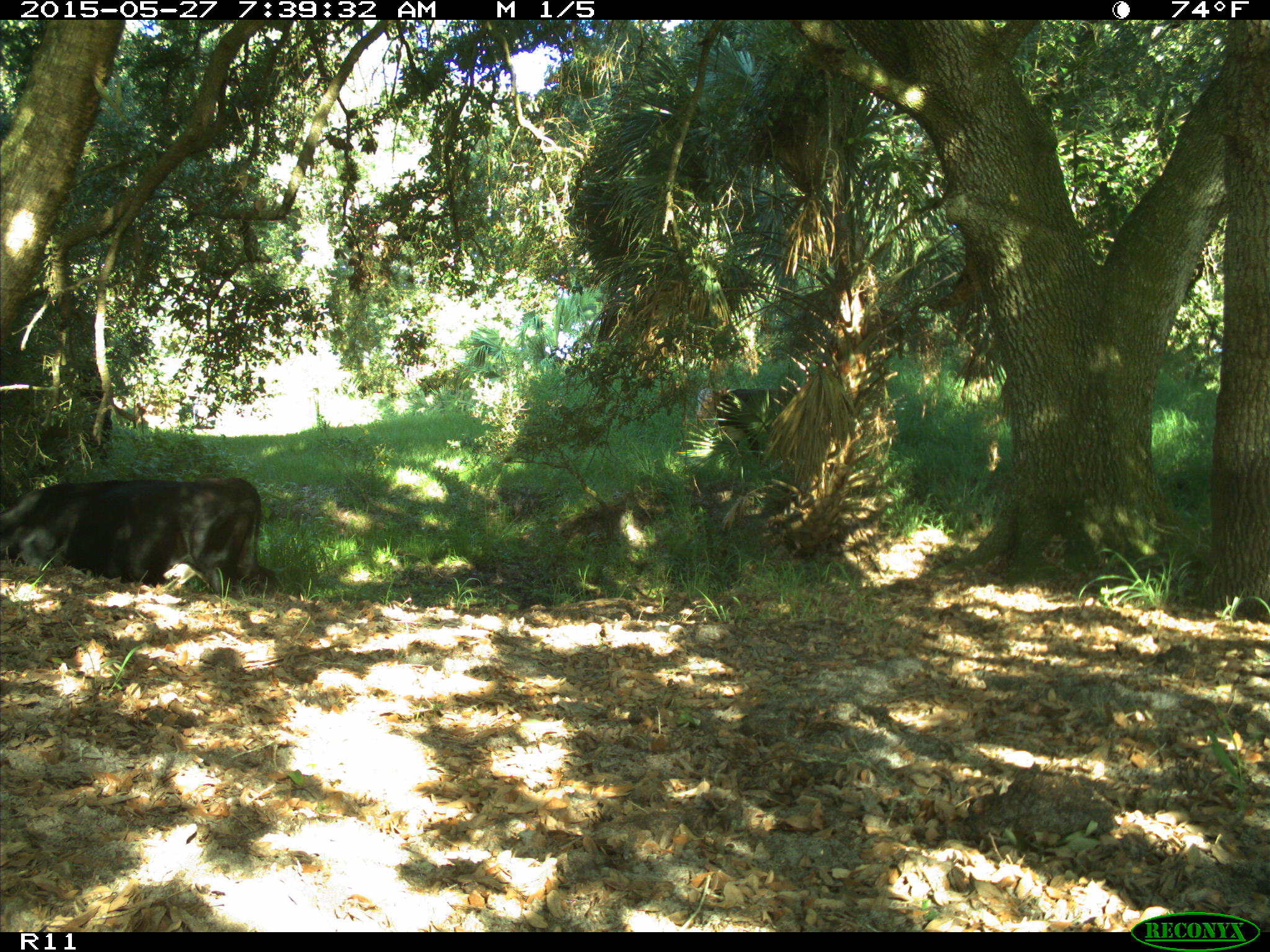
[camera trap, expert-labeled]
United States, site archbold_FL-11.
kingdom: Animalia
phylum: Chordata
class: Mammalia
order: Artiodactyla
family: Bovidae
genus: Bos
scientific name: Bos taurus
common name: domestic cow